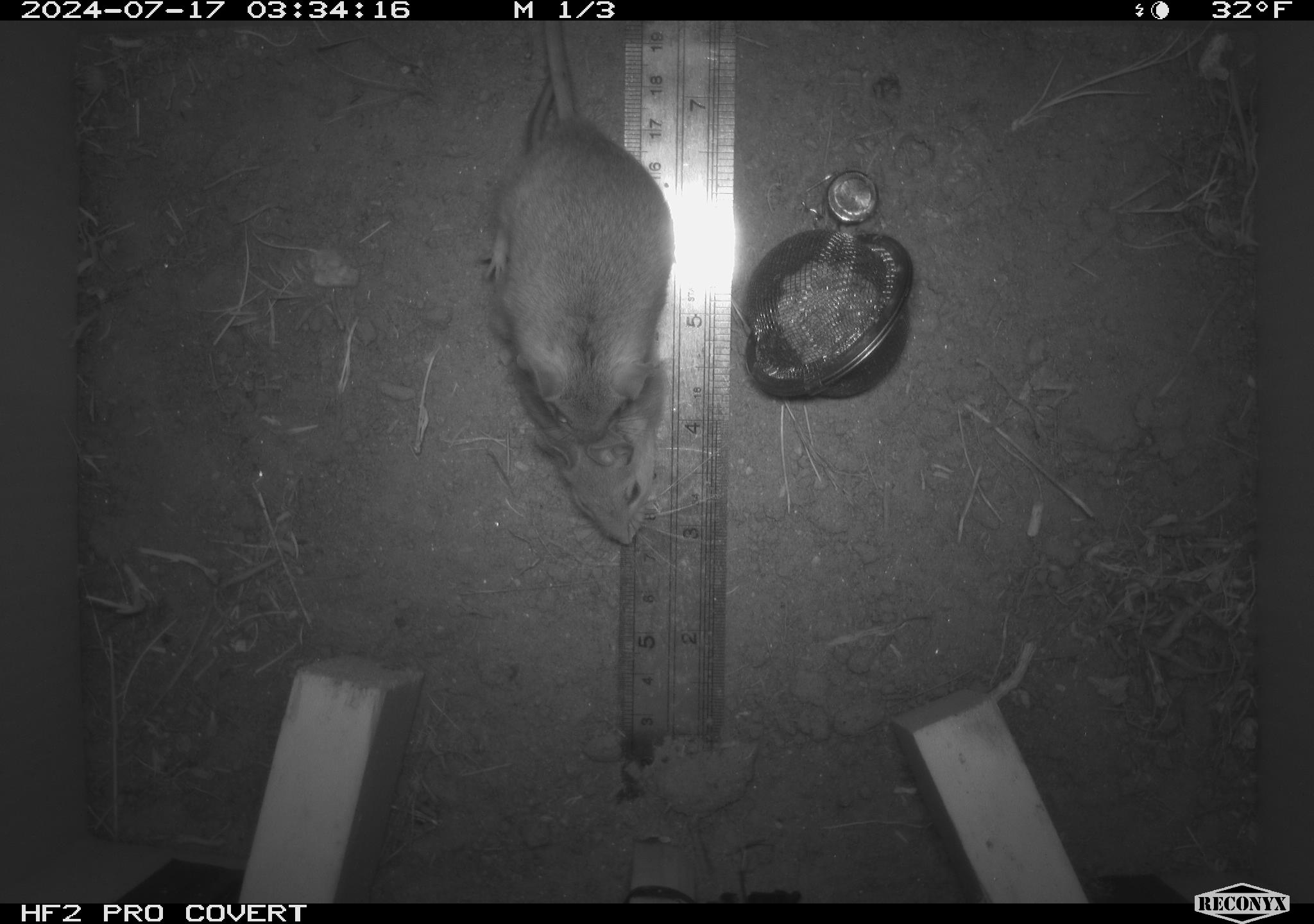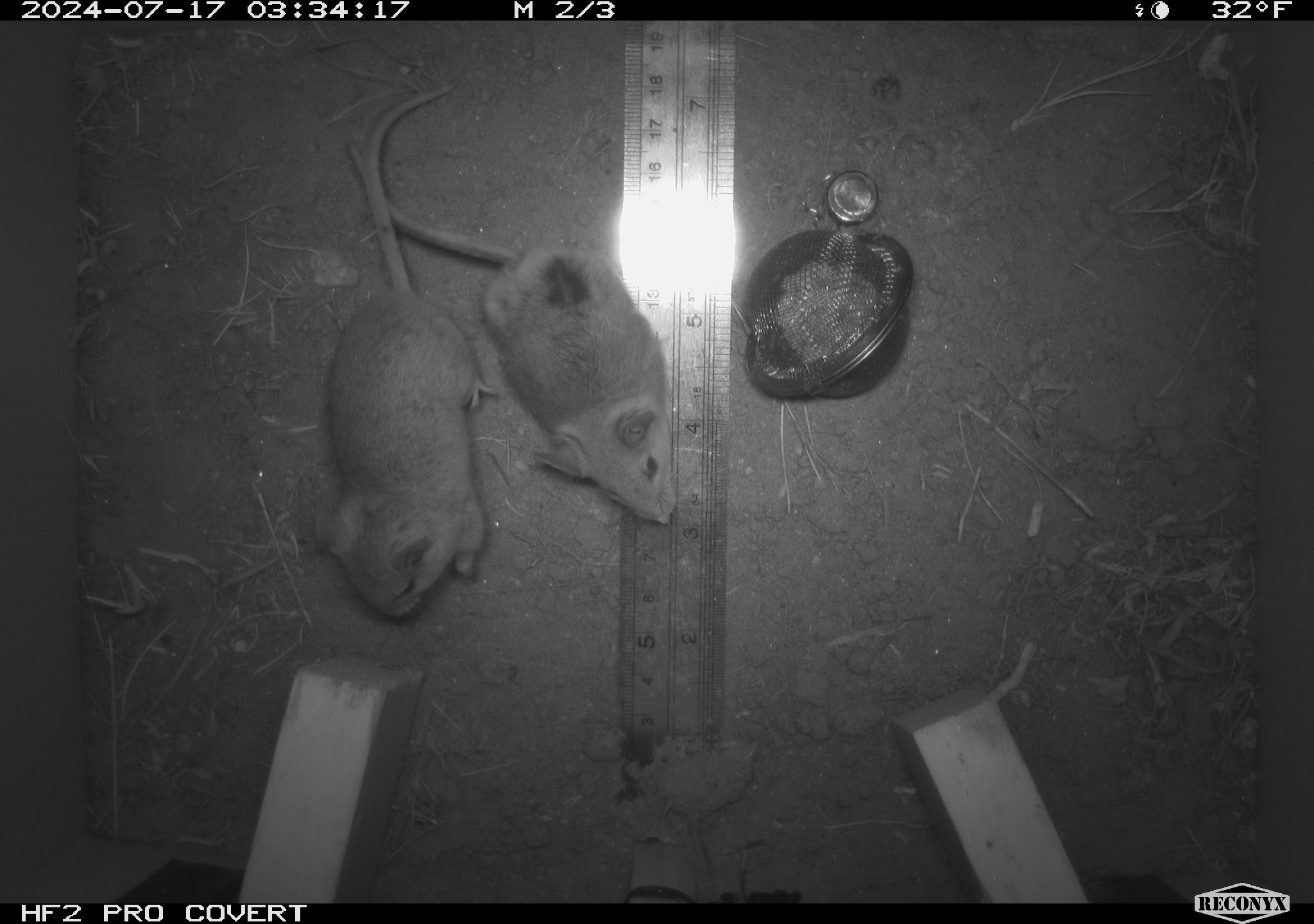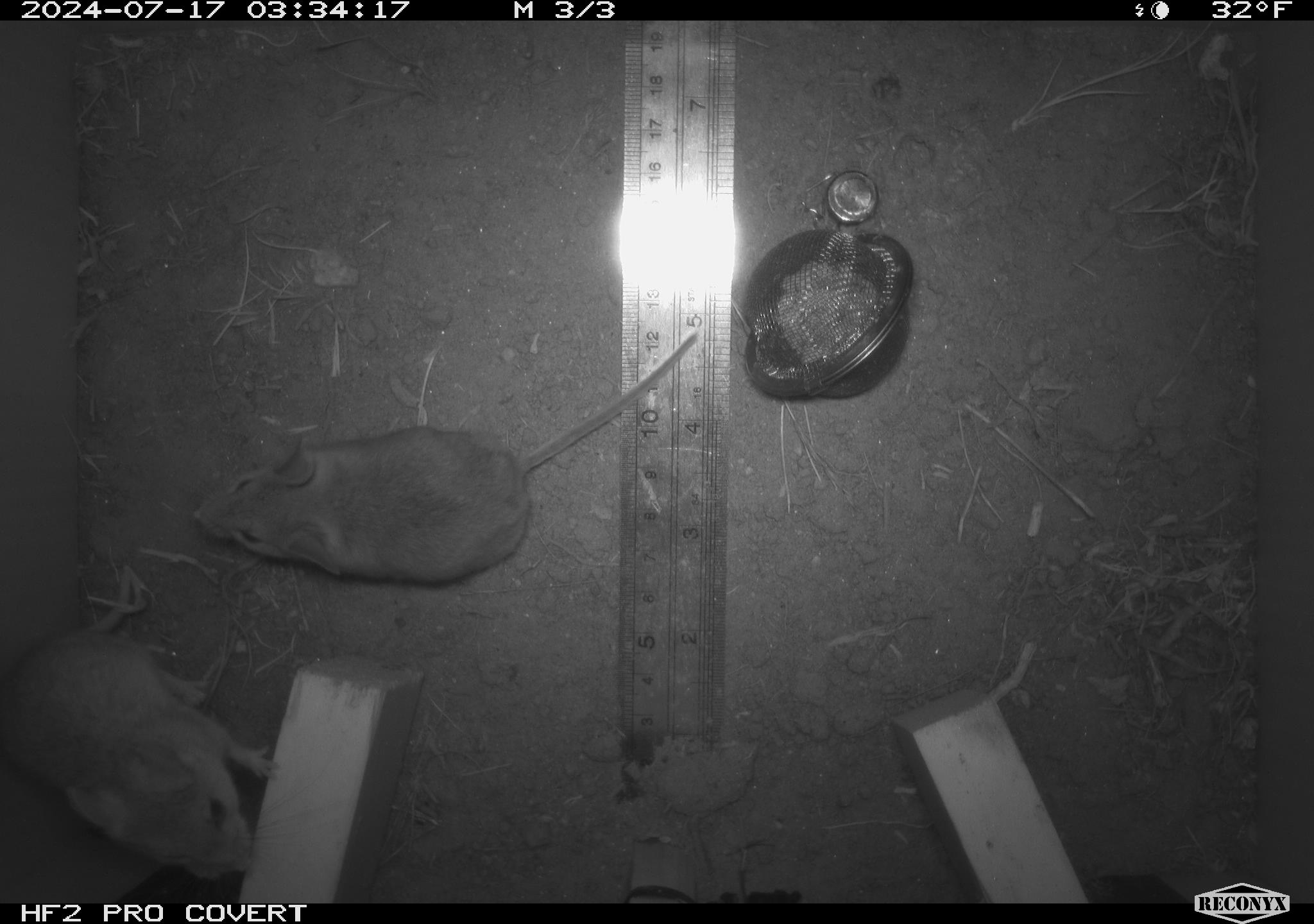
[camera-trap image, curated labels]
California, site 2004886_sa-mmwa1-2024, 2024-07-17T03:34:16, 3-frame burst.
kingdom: Animalia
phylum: Chordata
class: Mammalia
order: Rodentia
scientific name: Rodentia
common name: mouse species